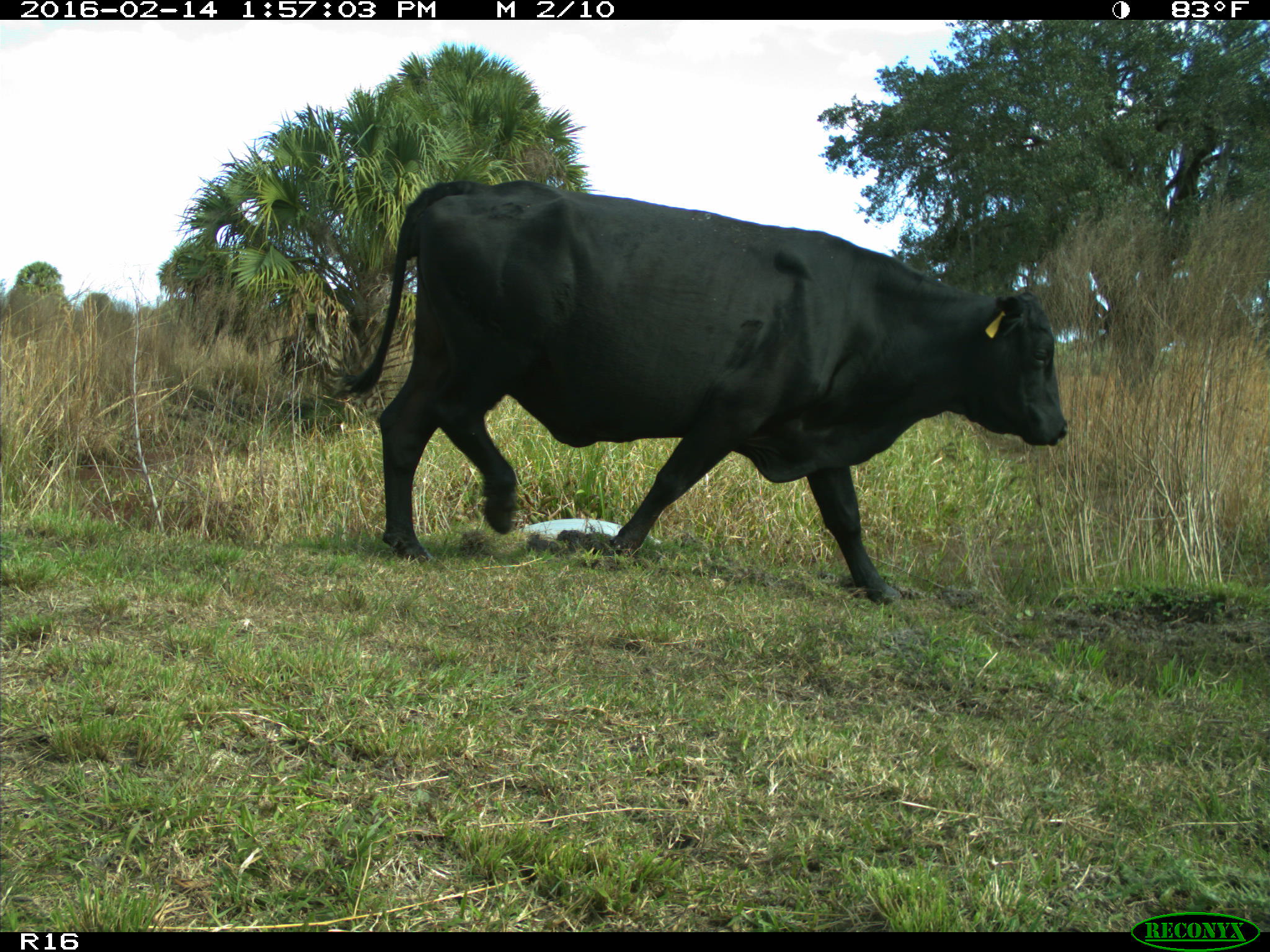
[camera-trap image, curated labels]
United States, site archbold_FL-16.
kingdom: Animalia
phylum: Chordata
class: Mammalia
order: Artiodactyla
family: Bovidae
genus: Bos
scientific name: Bos taurus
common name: domestic cow